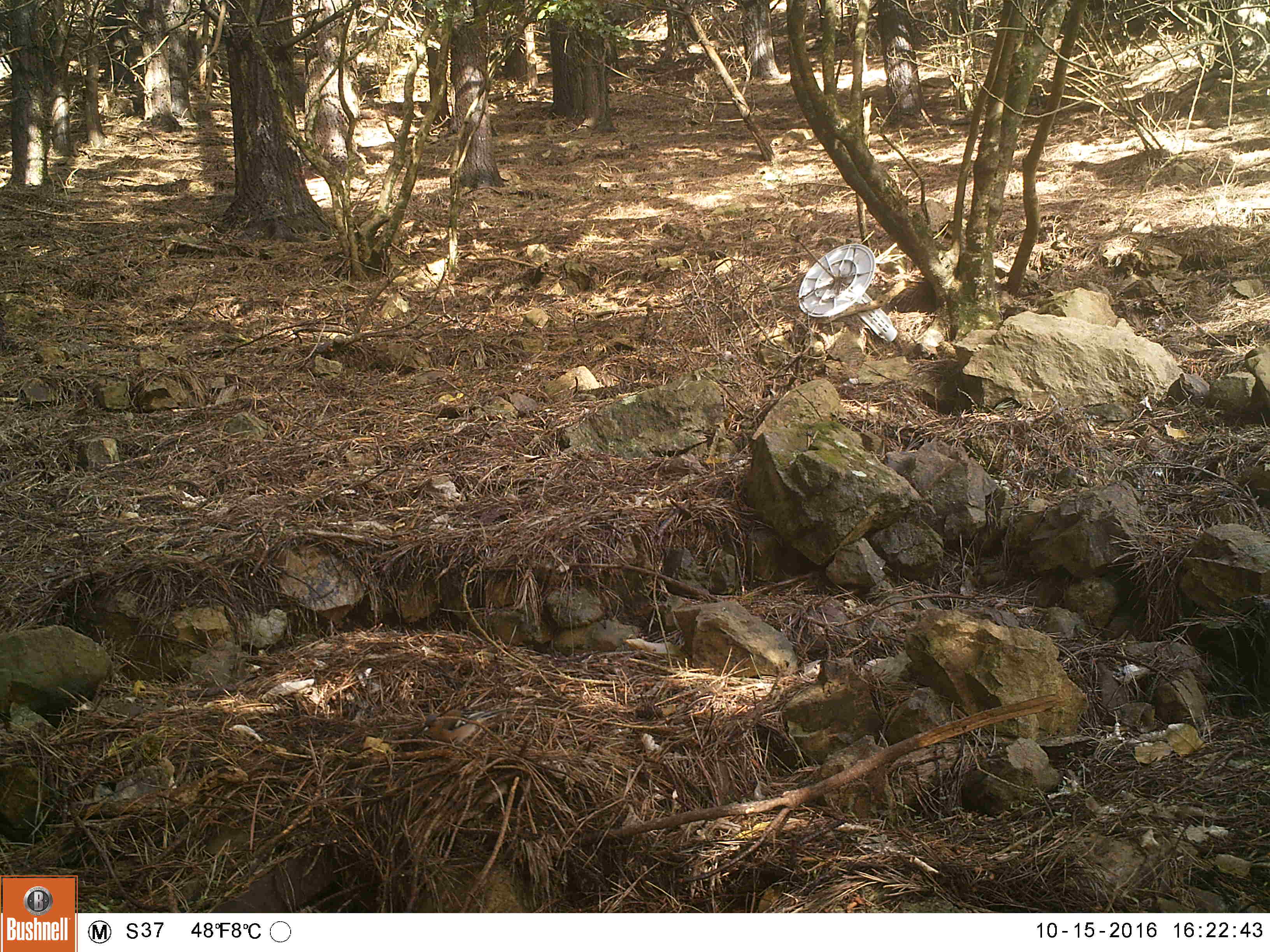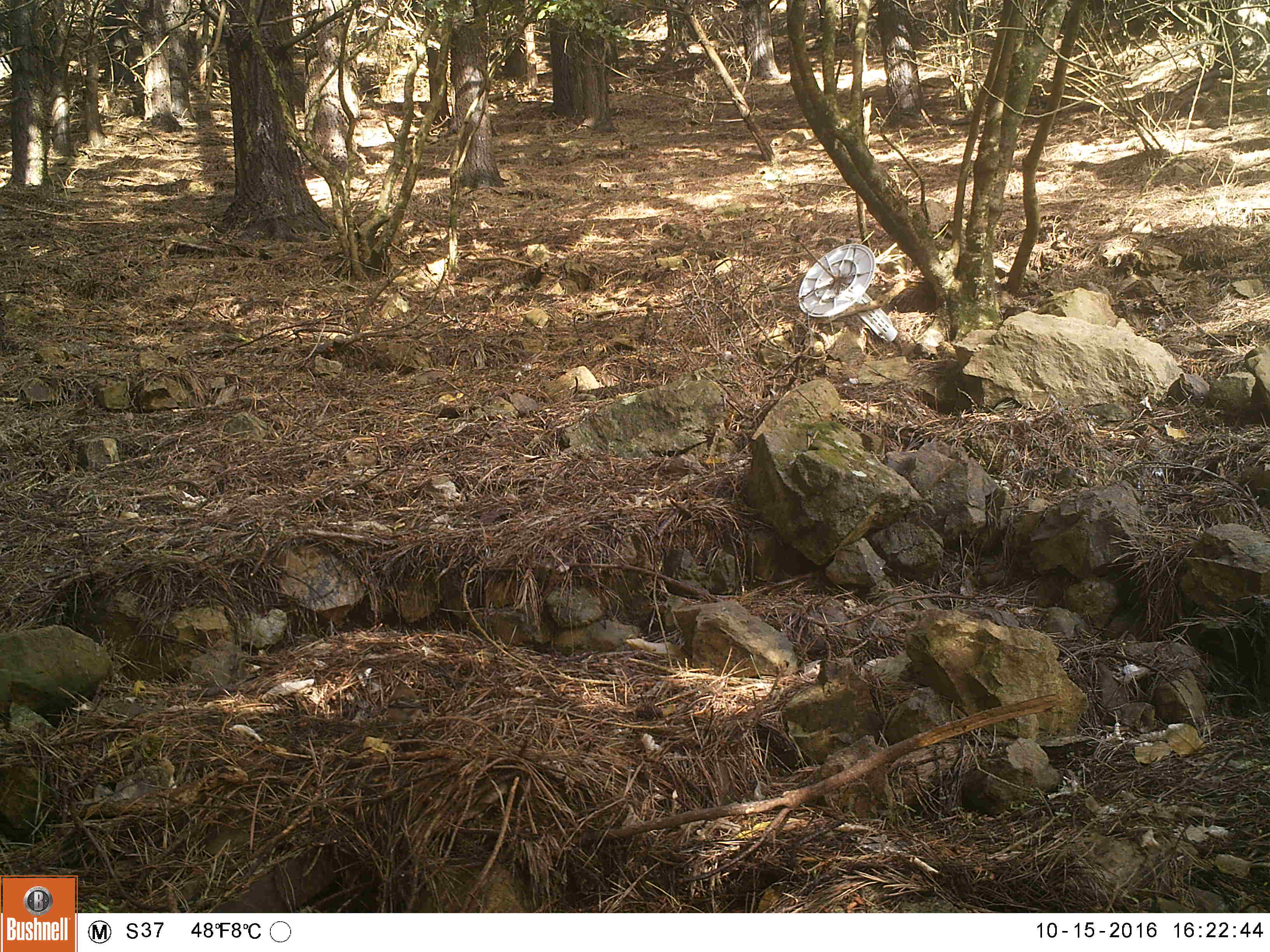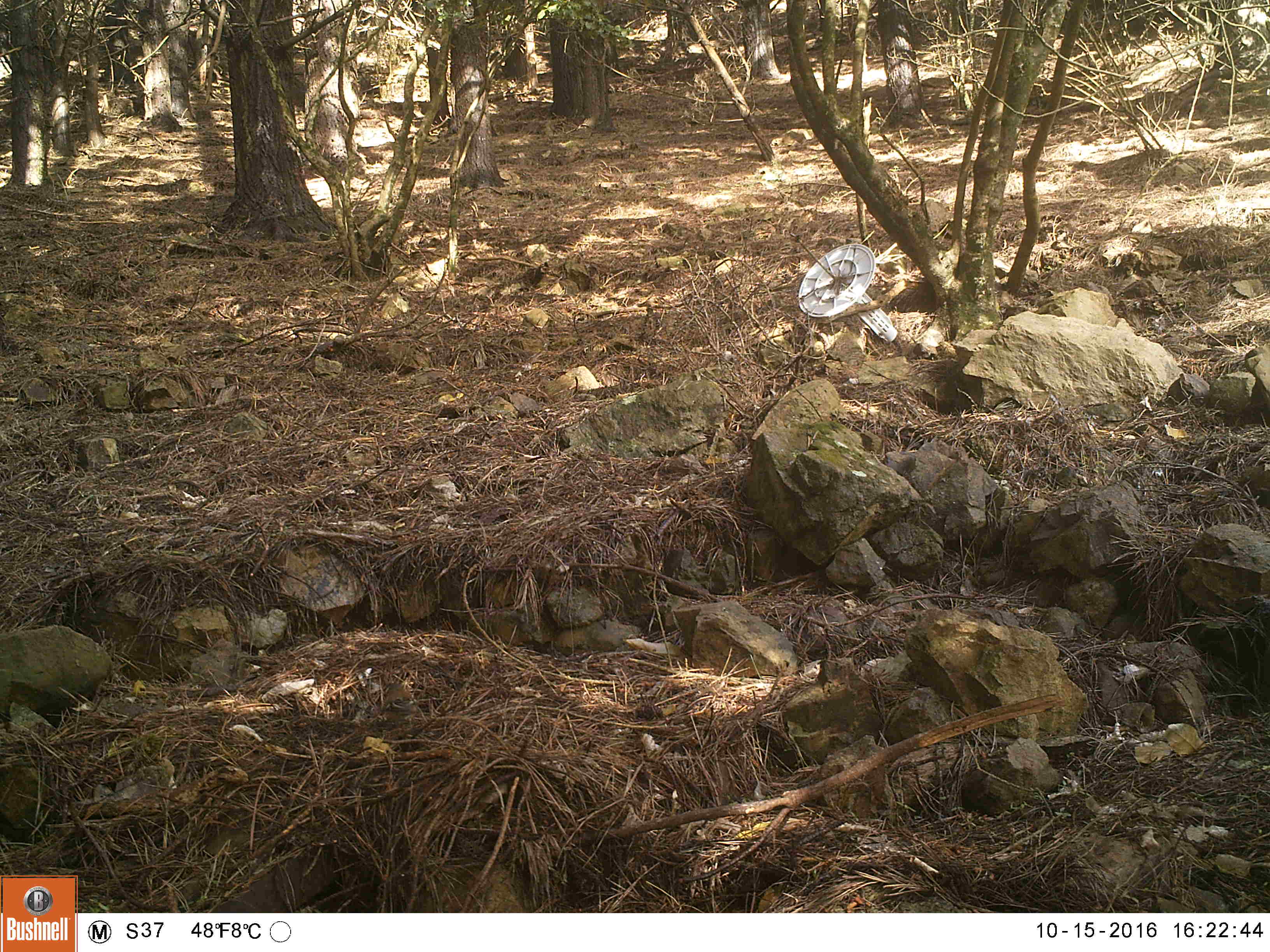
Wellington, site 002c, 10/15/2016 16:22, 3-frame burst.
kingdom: Animalia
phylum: Chordata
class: Aves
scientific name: Aves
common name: bird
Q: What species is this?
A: Bird (Aves).